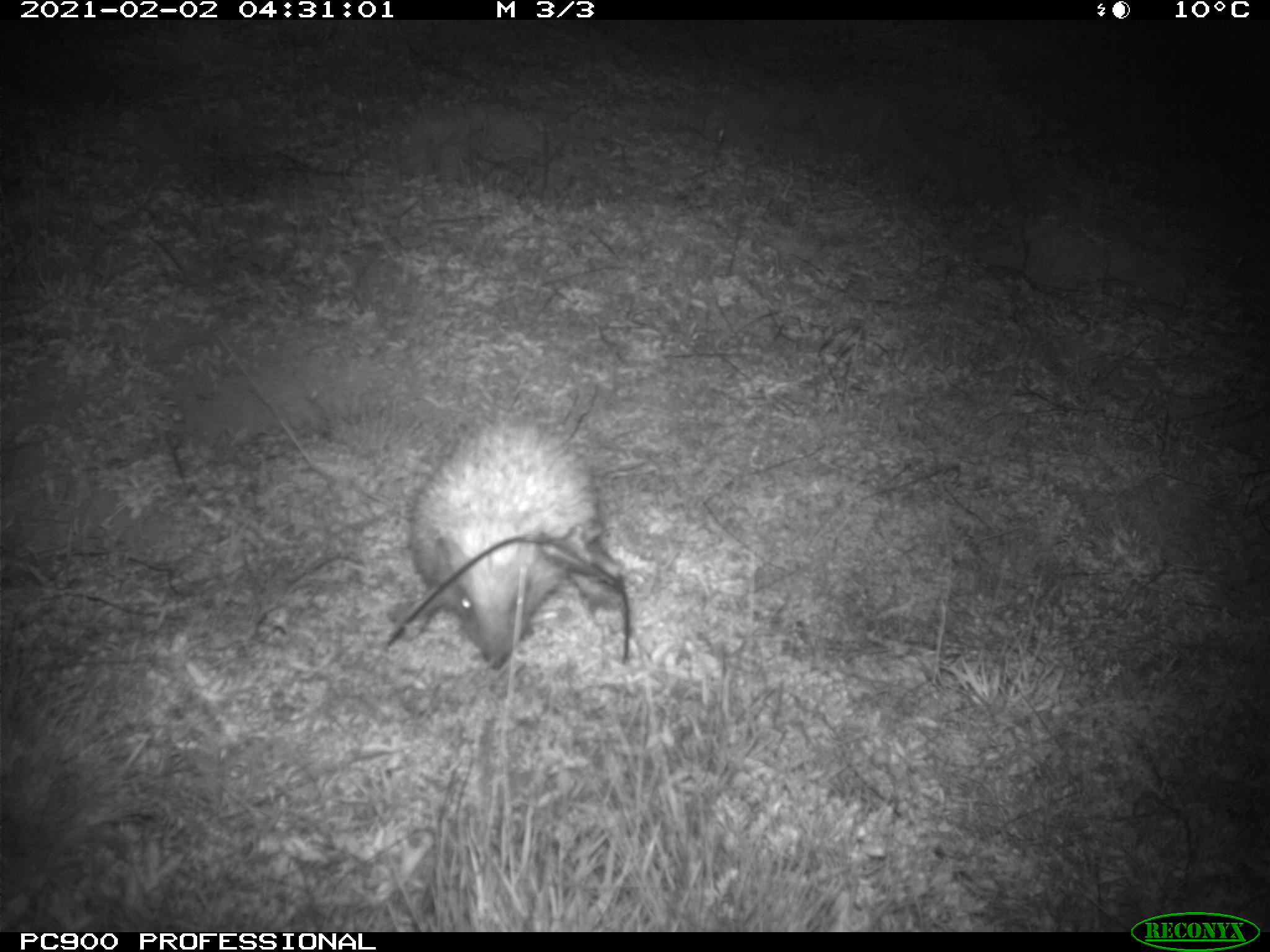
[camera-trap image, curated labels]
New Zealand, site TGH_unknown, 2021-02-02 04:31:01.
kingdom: Animalia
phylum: Chordata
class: Mammalia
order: Eulipotyphla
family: Erinaceidae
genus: Erinaceus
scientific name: Erinaceus europaeus europaeus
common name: european hedgehog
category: hedgehog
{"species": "hedgehog (european hedgehog) (Erinaceus europaeus europaeus)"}